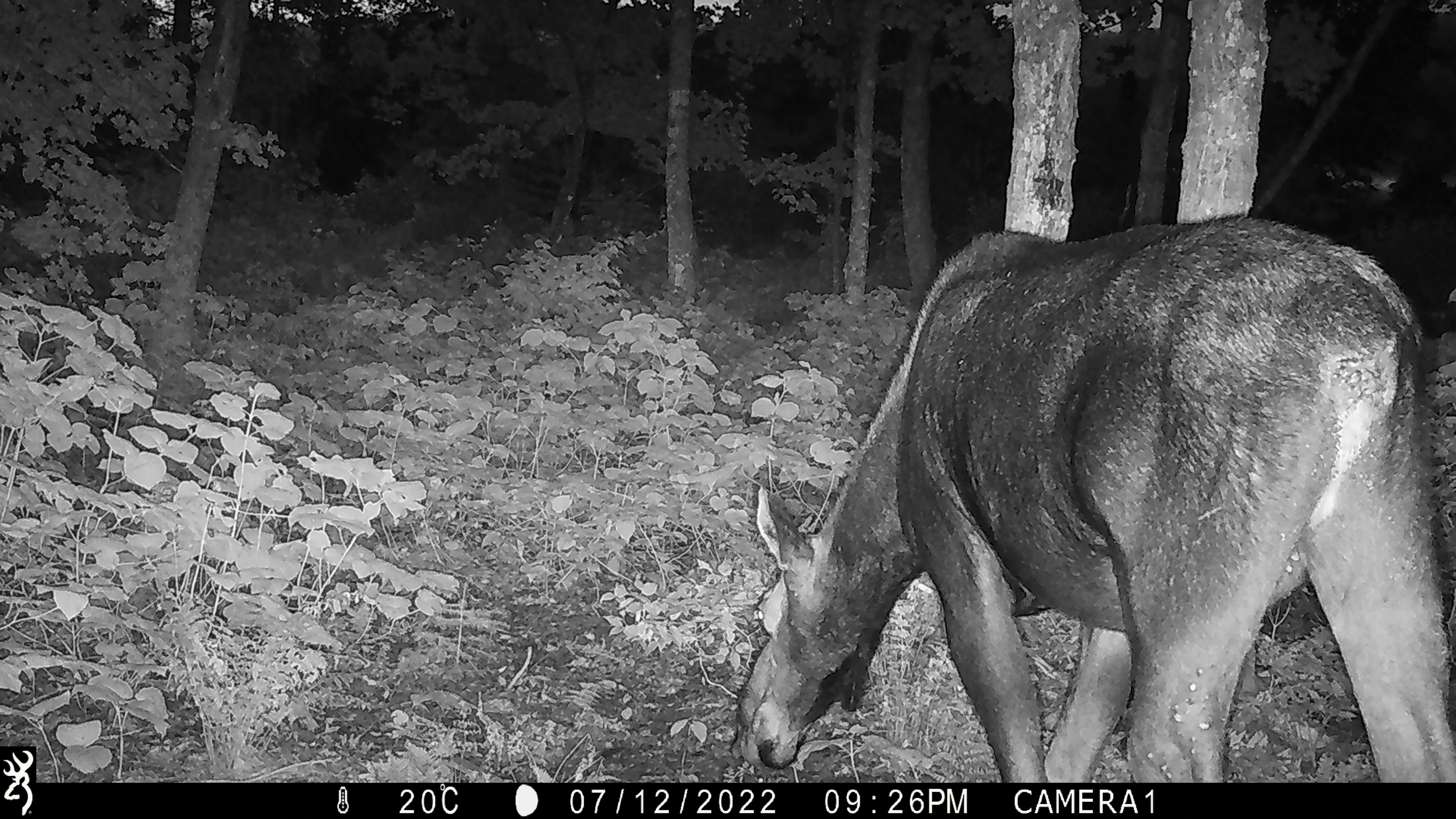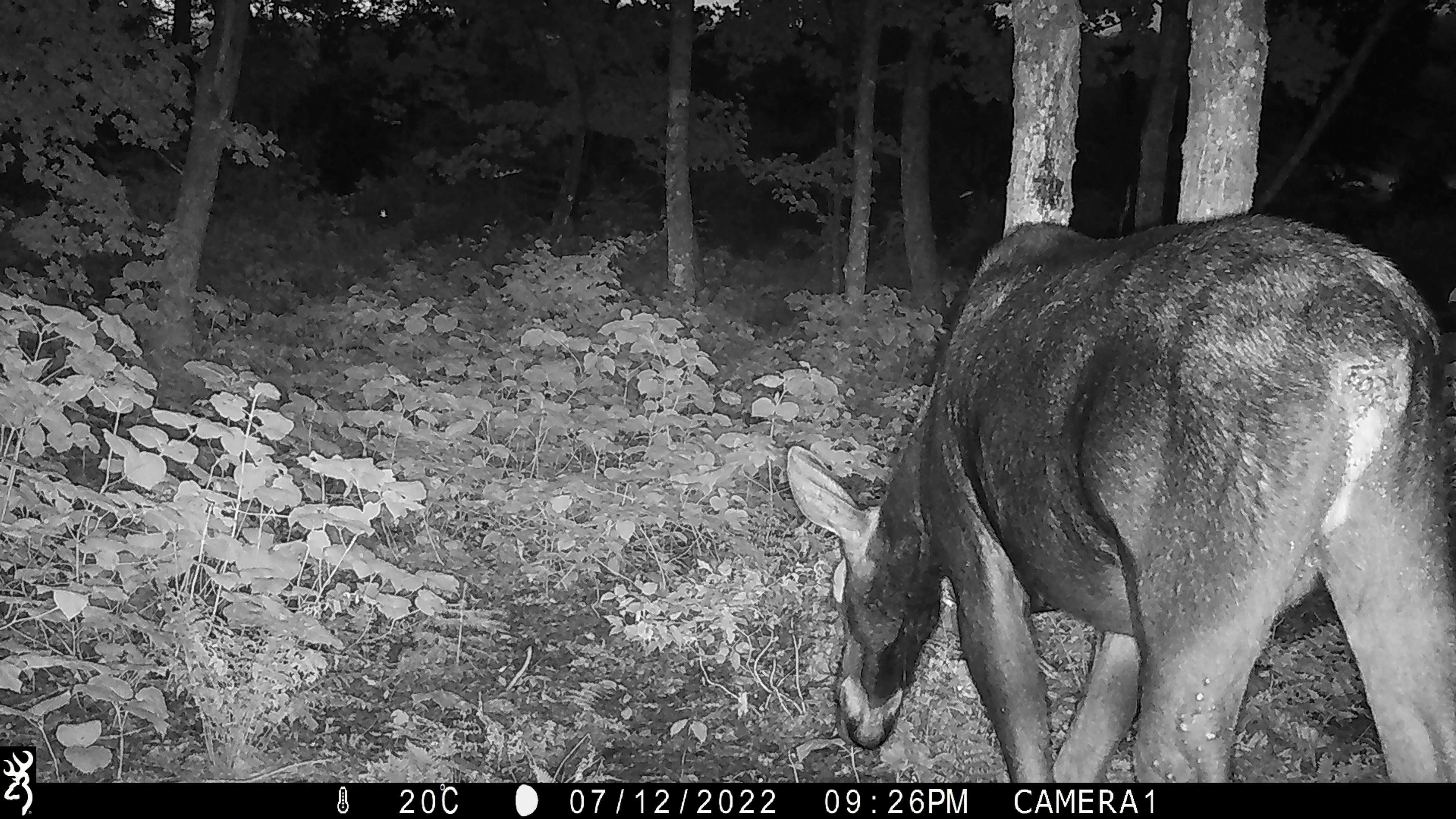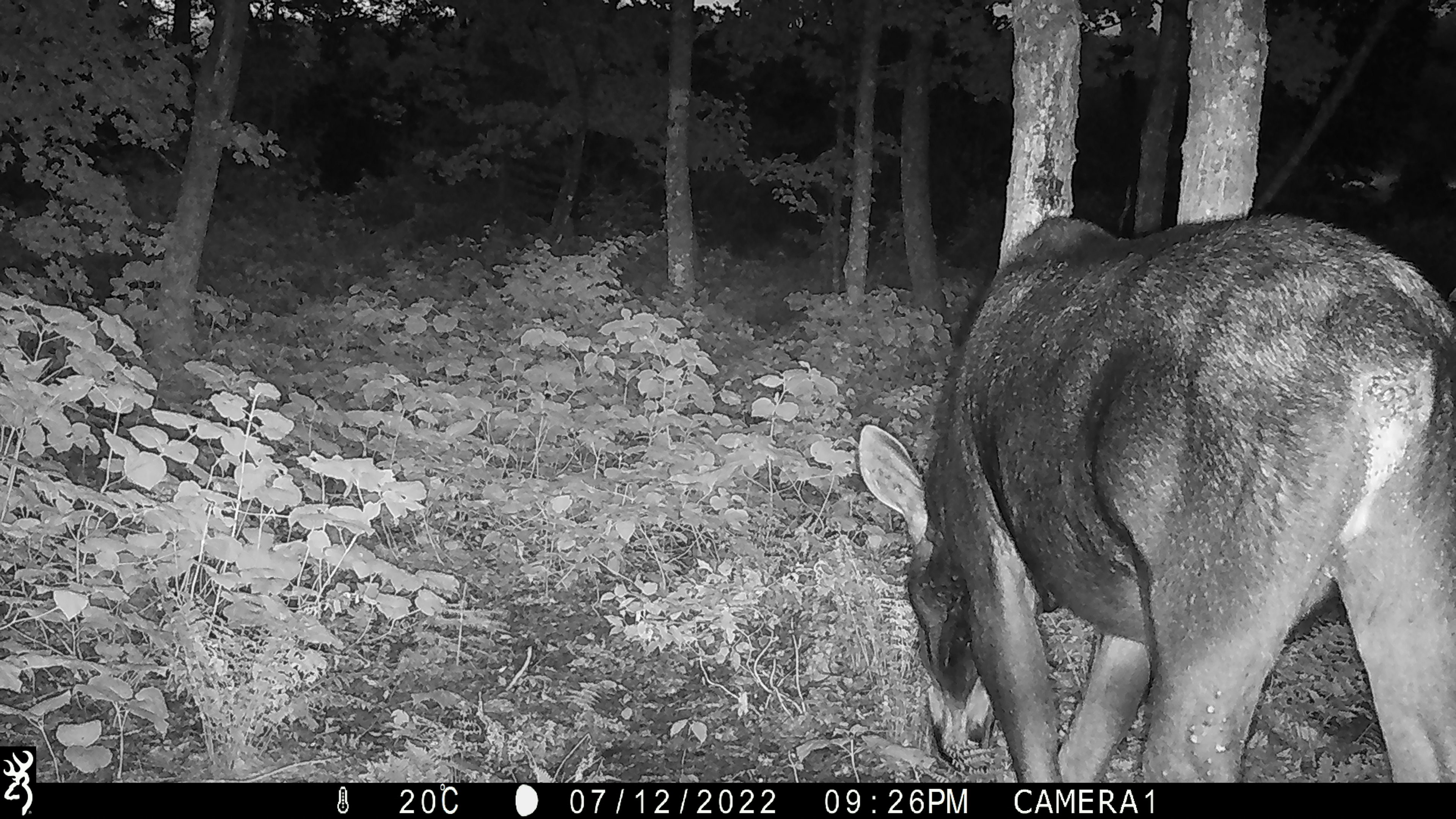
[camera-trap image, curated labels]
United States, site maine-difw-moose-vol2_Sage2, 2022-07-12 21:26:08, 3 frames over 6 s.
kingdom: Animalia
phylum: Chordata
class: Mammalia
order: Artiodactyla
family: Cervidae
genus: Alces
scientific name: Alces alces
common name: moose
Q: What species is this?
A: Moose (Alces alces).